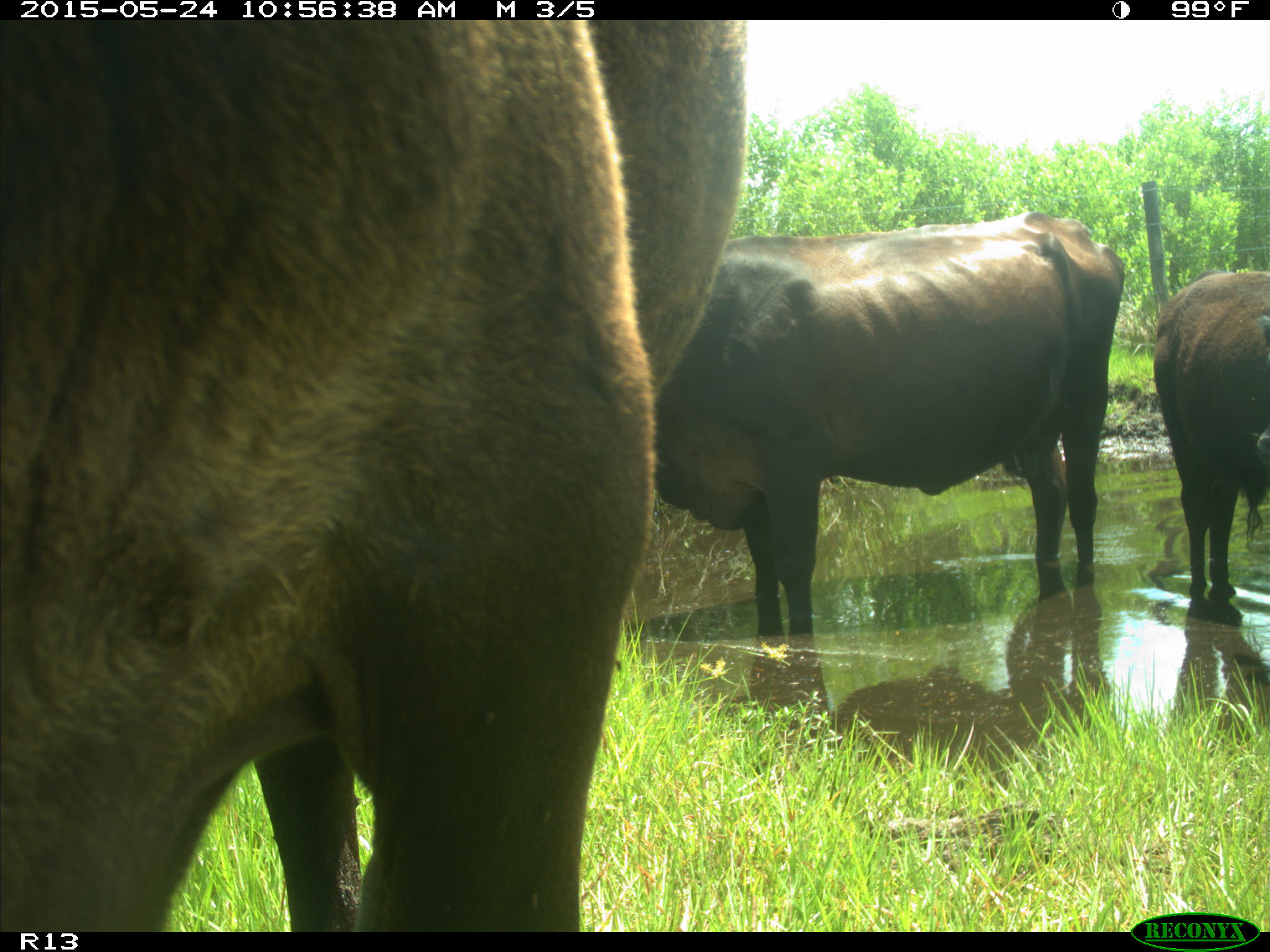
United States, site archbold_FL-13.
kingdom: Animalia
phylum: Chordata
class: Mammalia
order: Artiodactyla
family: Bovidae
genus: Bos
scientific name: Bos taurus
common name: domestic cow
Bos taurus (domestic cow).